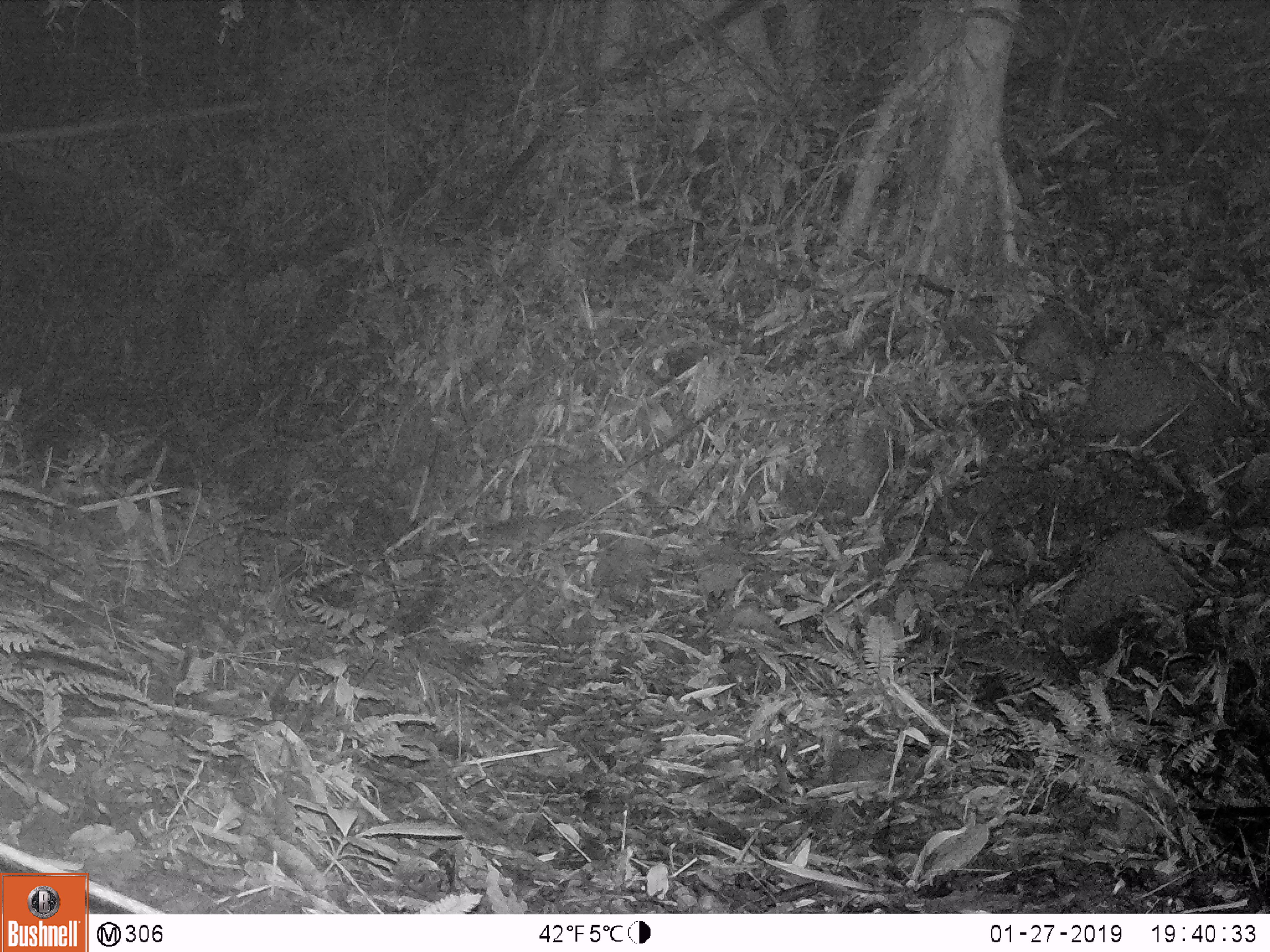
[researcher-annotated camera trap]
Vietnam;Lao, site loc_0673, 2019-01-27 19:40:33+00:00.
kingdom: Animalia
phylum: Chordata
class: Mammalia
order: Rodentia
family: Muridae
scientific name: Muridae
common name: old-world mice and rats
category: unidentified murid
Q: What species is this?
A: Unidentified murid (old-world mice and rats) (Muridae).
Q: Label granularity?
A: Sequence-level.